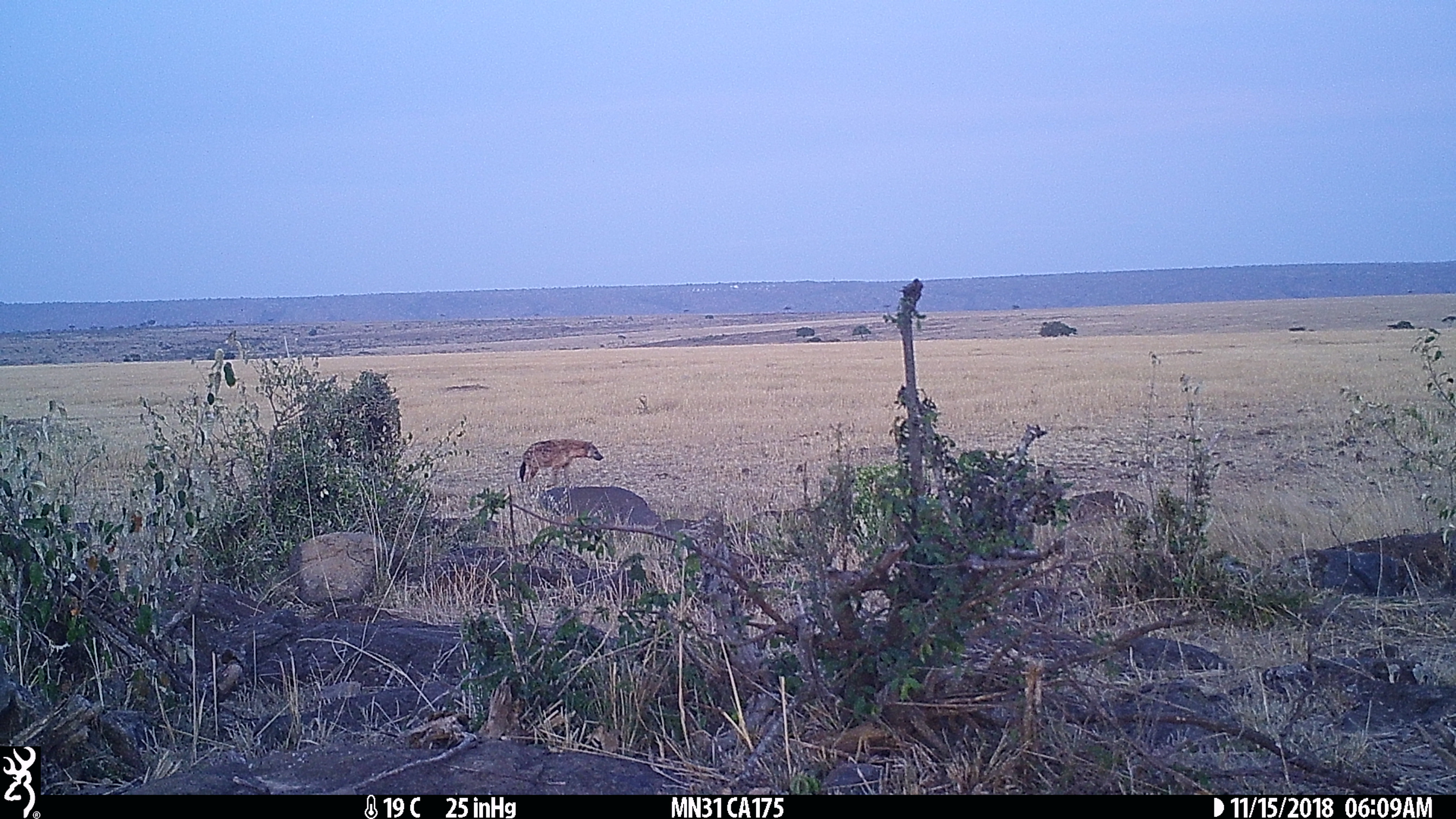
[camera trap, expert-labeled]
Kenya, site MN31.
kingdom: Animalia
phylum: Chordata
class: Mammalia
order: Carnivora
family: Hyaenidae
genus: Crocuta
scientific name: Crocuta crocuta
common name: spotted hyena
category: hyena spotted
Hyena spotted (spotted hyena) (Crocuta crocuta).